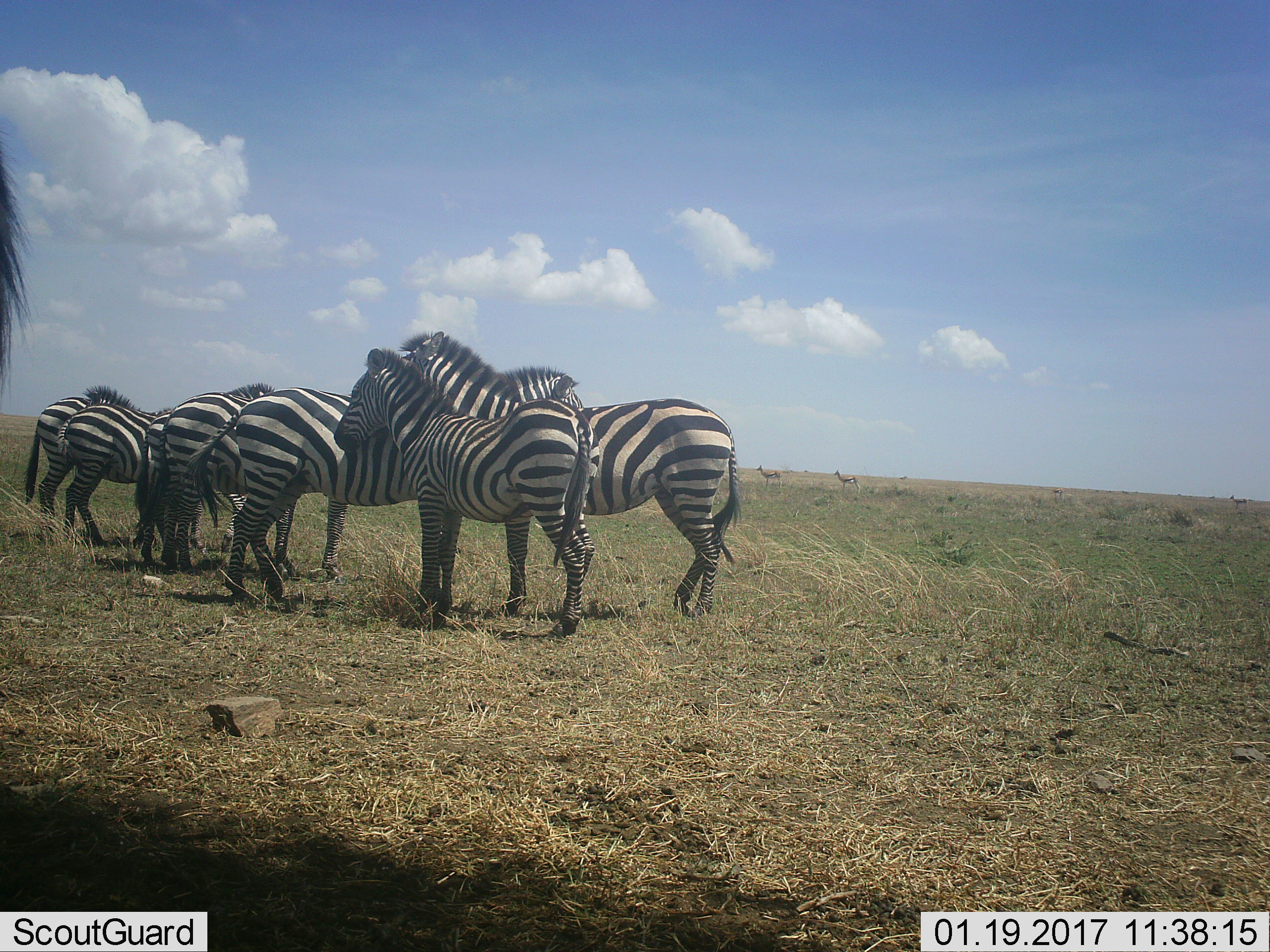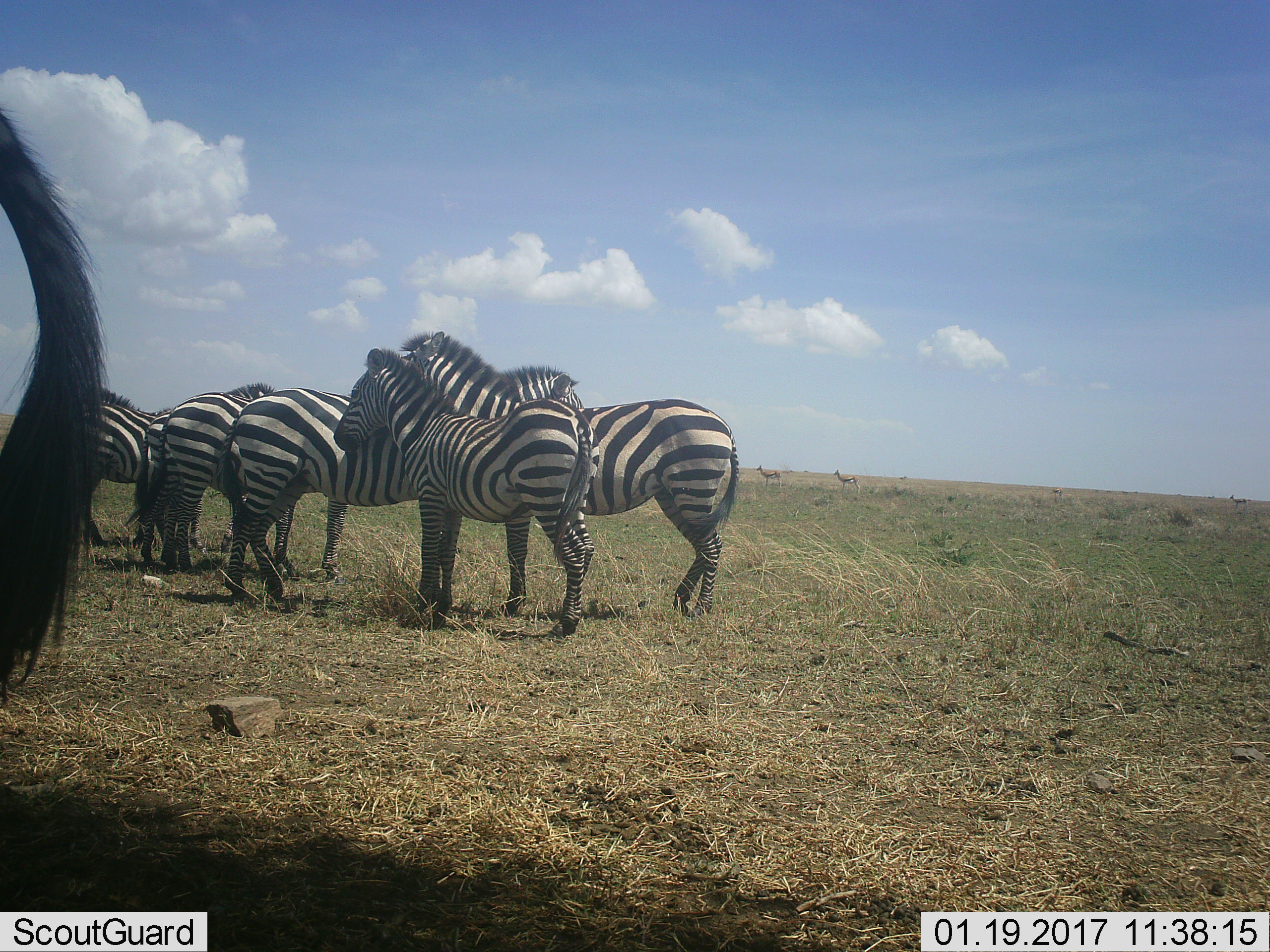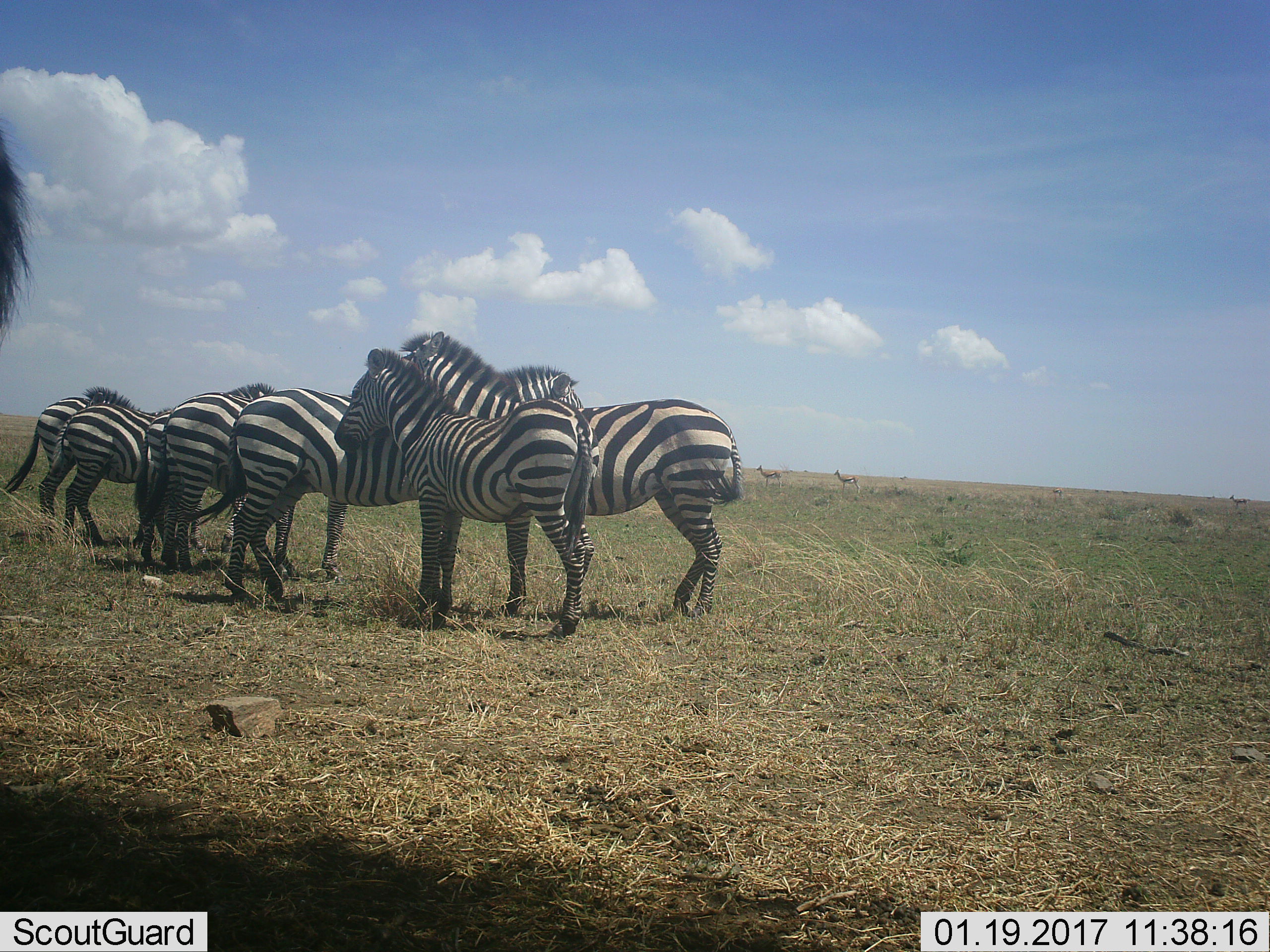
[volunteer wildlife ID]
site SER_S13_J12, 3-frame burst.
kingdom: Animalia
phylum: Chordata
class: Mammalia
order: Perissodactyla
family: Equidae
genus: Equus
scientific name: Equus quagga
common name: plains zebra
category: zebraplains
Zebraplains (plains zebra) (Equus quagga), count 7. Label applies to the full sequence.